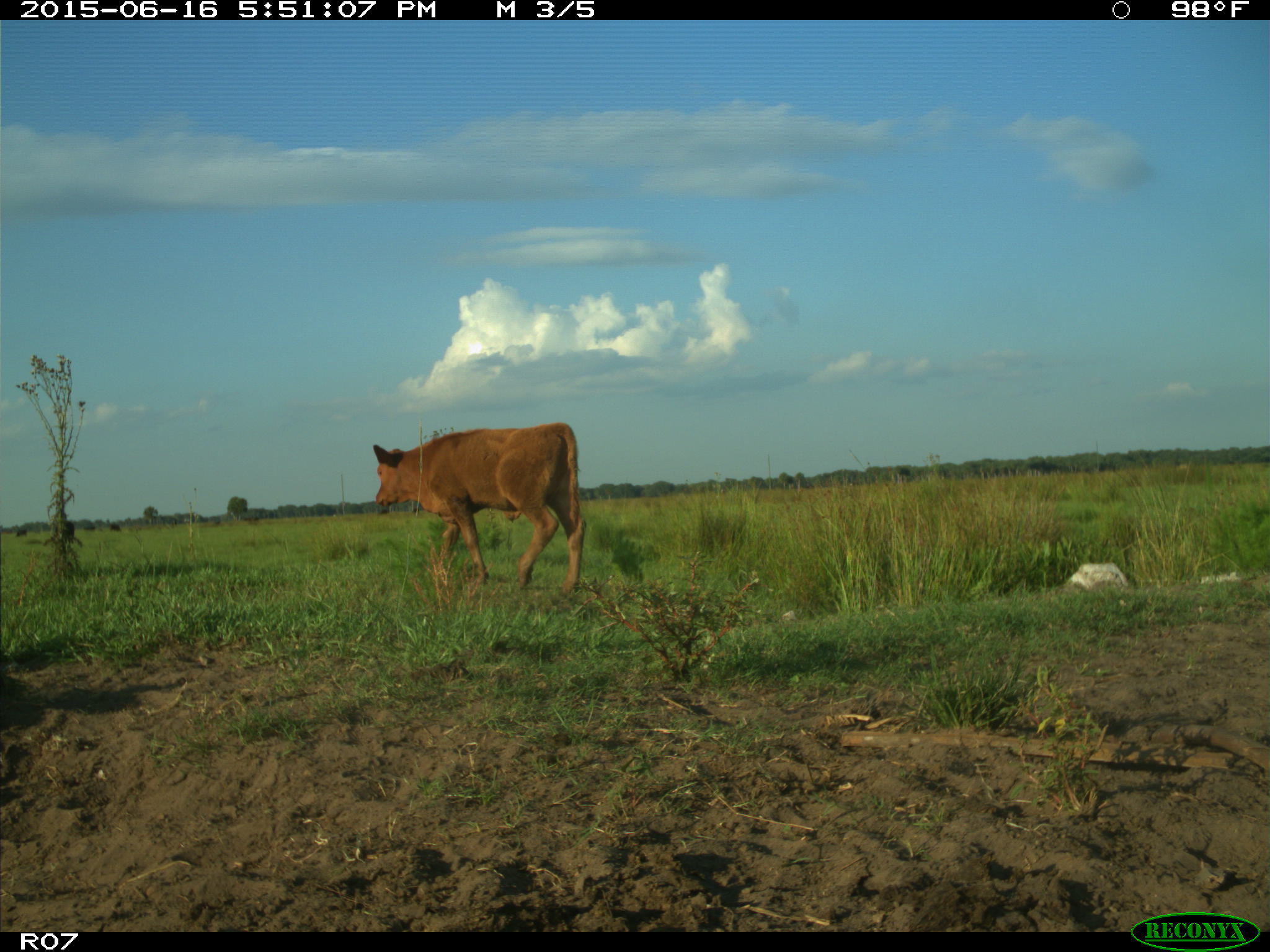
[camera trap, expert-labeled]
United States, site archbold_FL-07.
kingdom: Animalia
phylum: Chordata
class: Mammalia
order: Artiodactyla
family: Bovidae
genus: Bos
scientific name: Bos taurus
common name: domestic cow